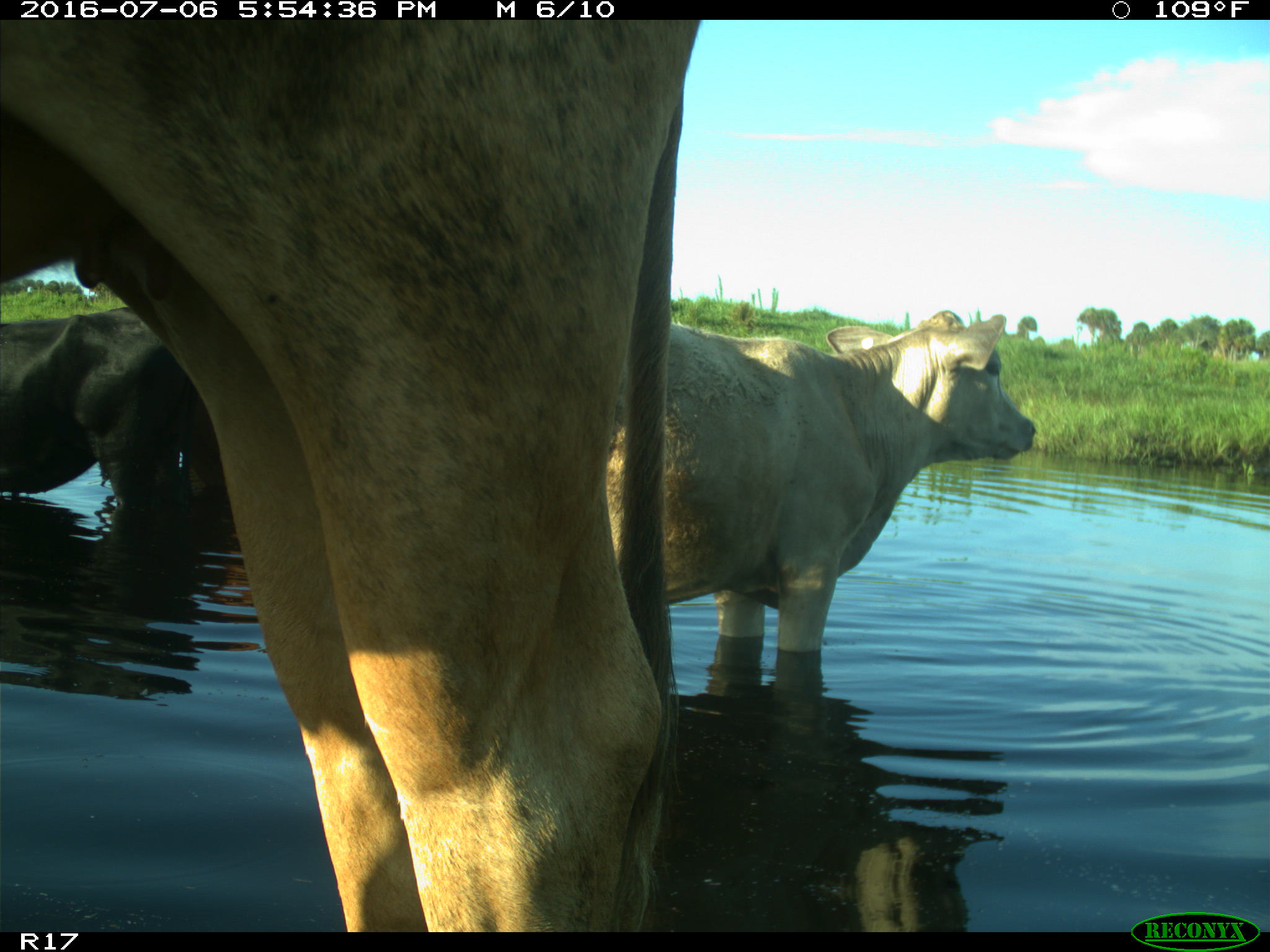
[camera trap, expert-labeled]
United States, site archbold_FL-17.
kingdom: Animalia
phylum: Chordata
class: Mammalia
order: Artiodactyla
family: Bovidae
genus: Bos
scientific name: Bos taurus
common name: domestic cow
Bos taurus (domestic cow).